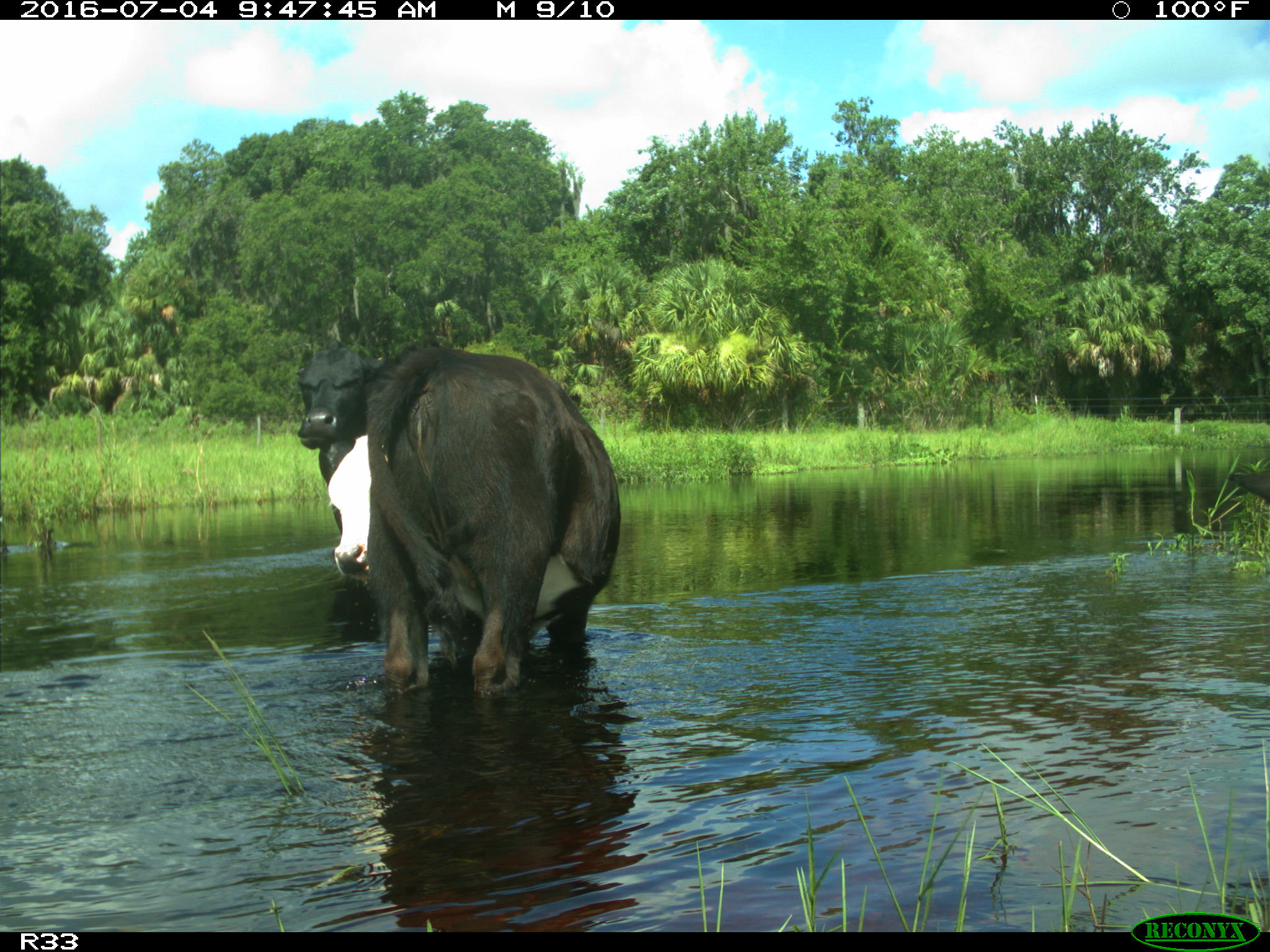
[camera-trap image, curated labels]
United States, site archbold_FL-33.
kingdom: Animalia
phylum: Chordata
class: Mammalia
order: Artiodactyla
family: Bovidae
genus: Bos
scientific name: Bos taurus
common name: domestic cow